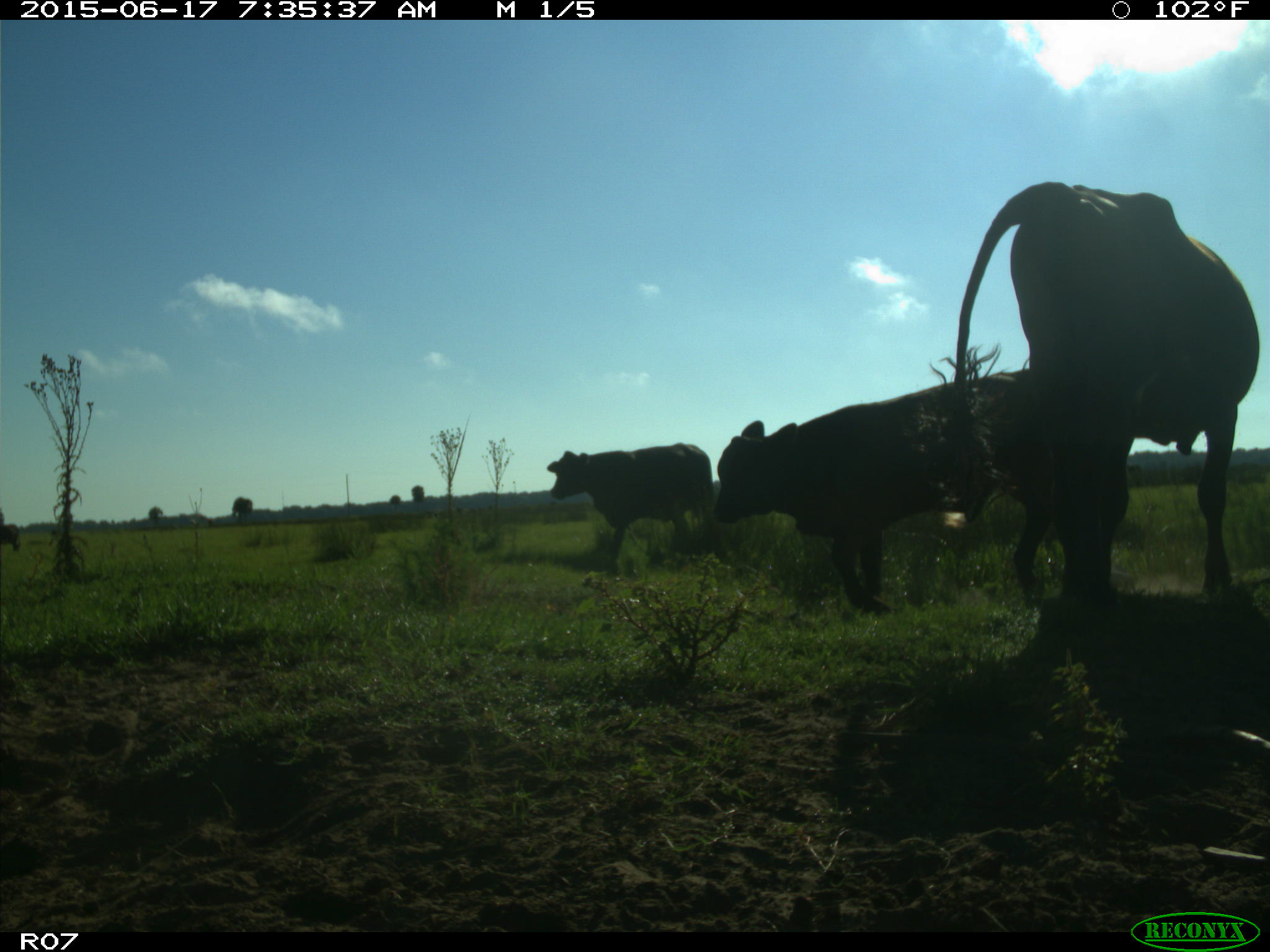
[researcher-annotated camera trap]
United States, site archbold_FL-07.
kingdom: Animalia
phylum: Chordata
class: Mammalia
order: Artiodactyla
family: Bovidae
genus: Bos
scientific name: Bos taurus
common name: domestic cow